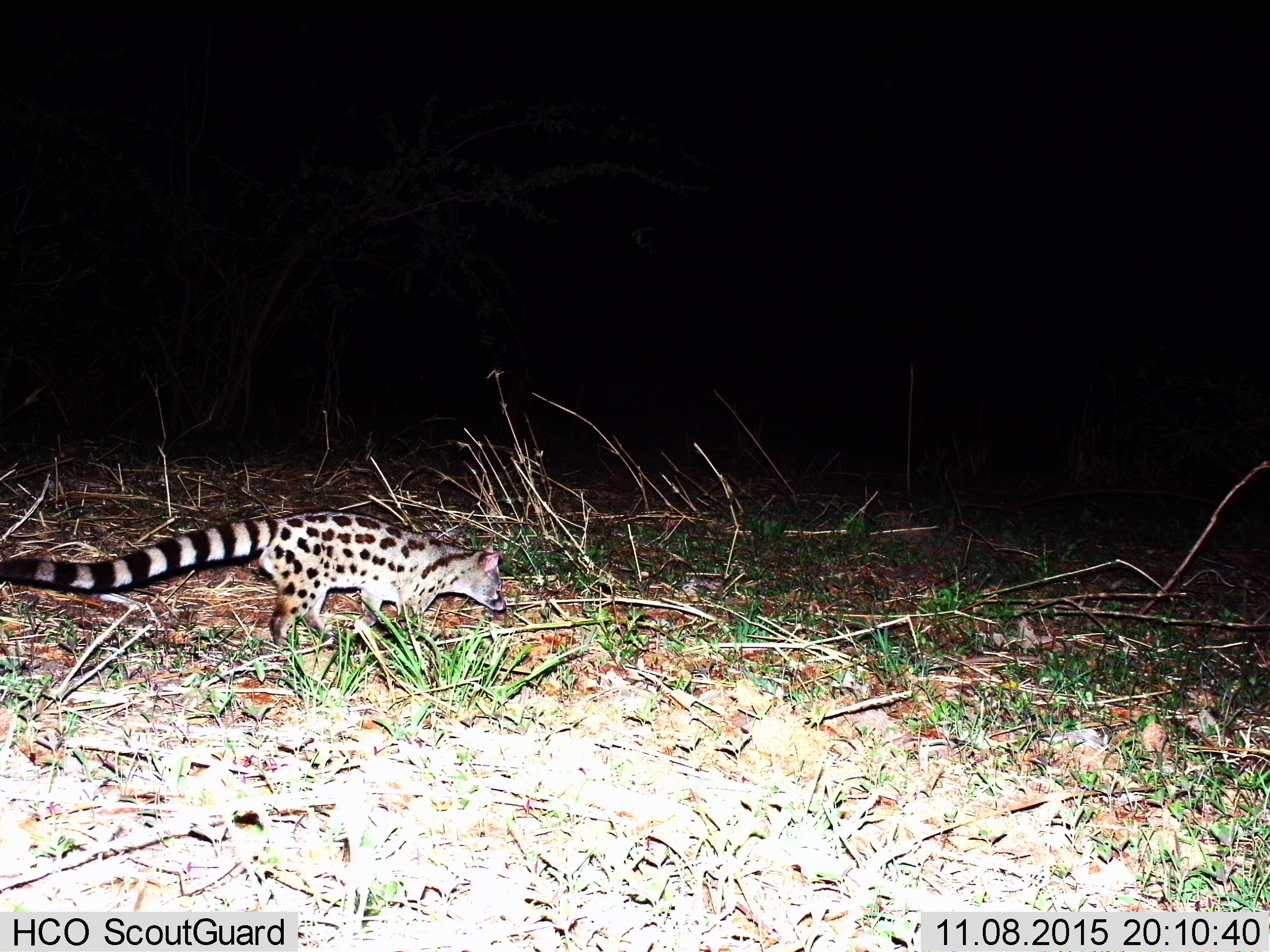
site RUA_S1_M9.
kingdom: Animalia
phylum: Chordata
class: Mammalia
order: Carnivora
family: Viverridae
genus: Genetta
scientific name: Genetta genetta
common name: small-spotted genet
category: genetcommonsmallspotted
Genetcommonsmallspotted (small-spotted genet) (Genetta genetta), count 1. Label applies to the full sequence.